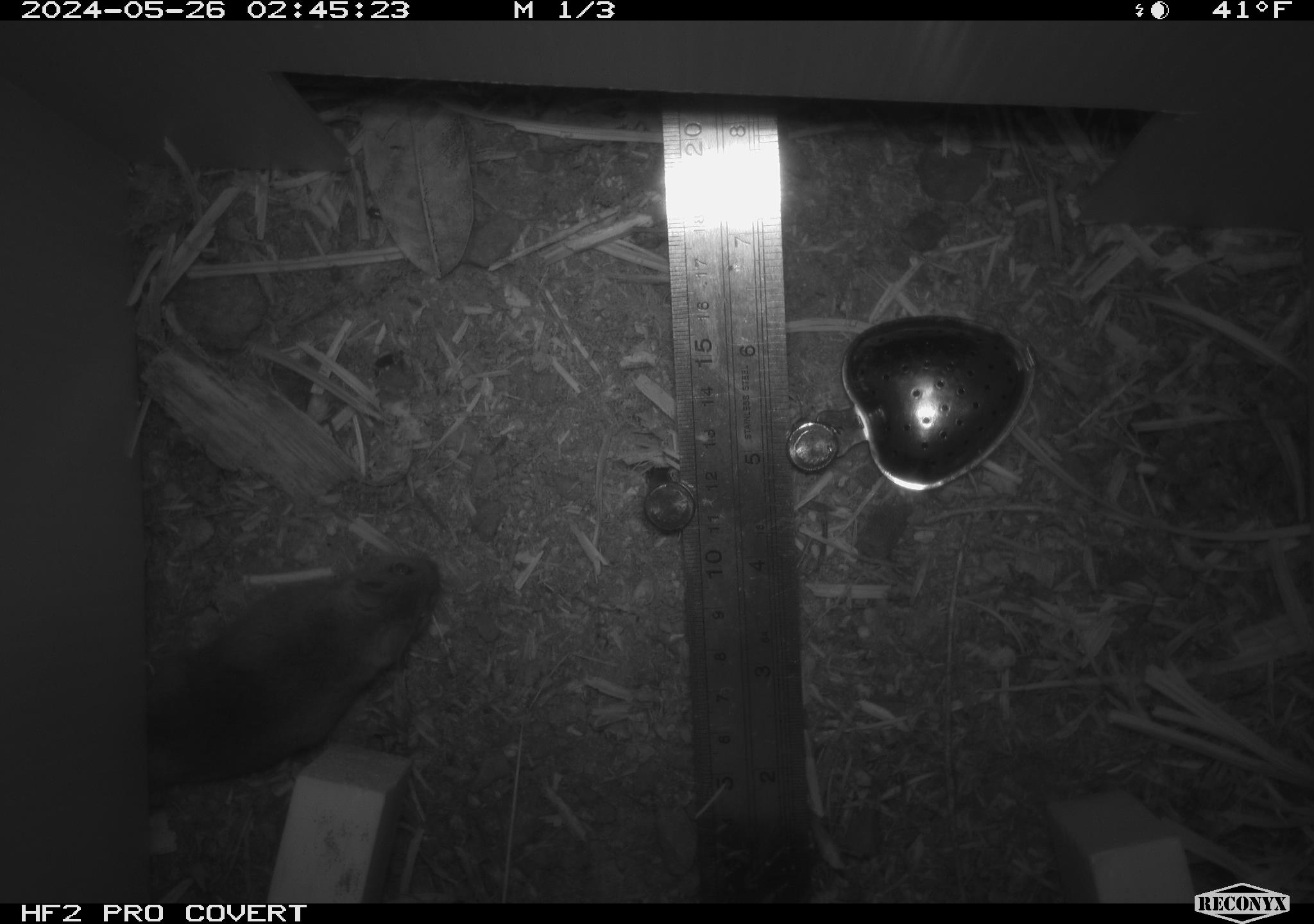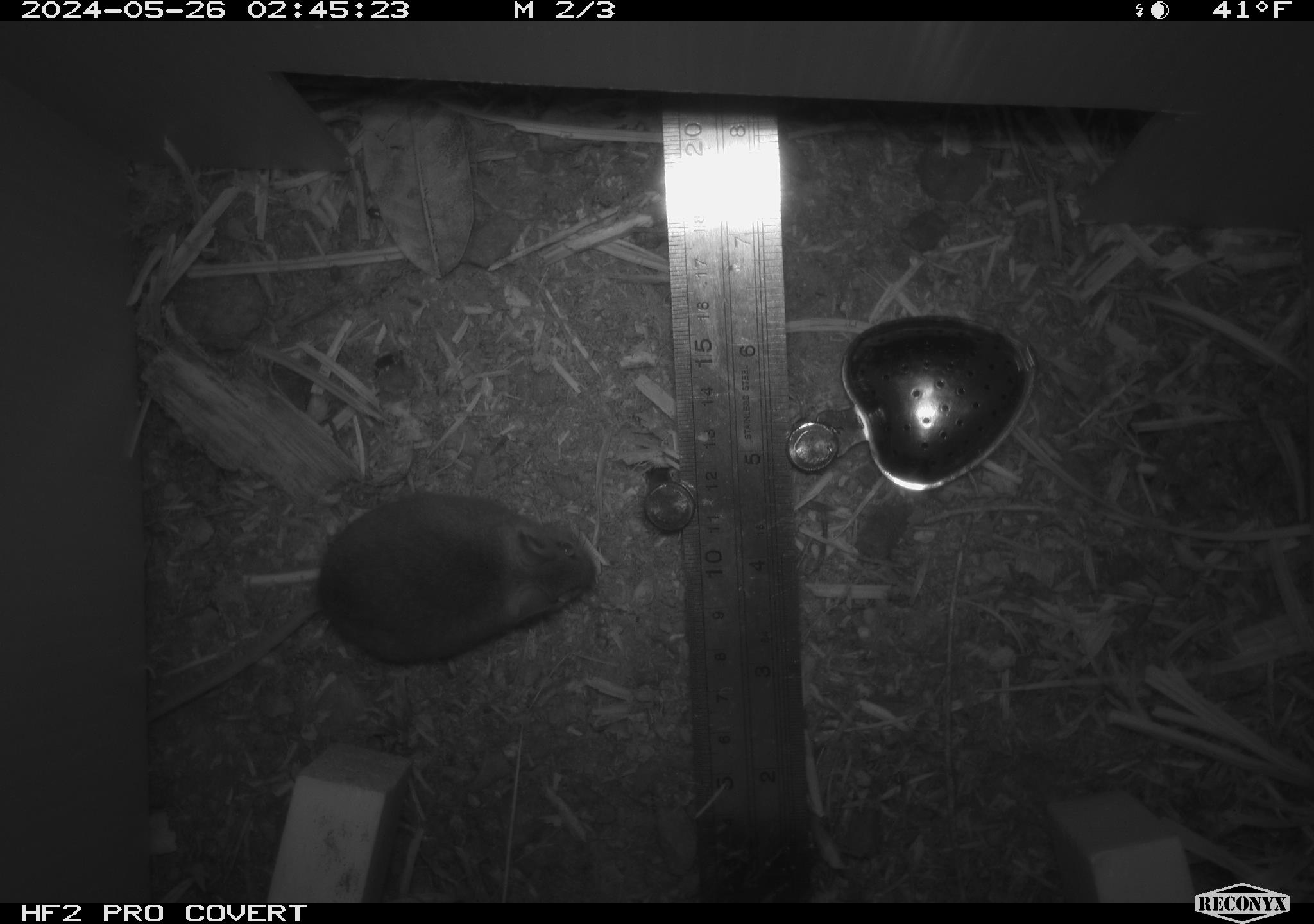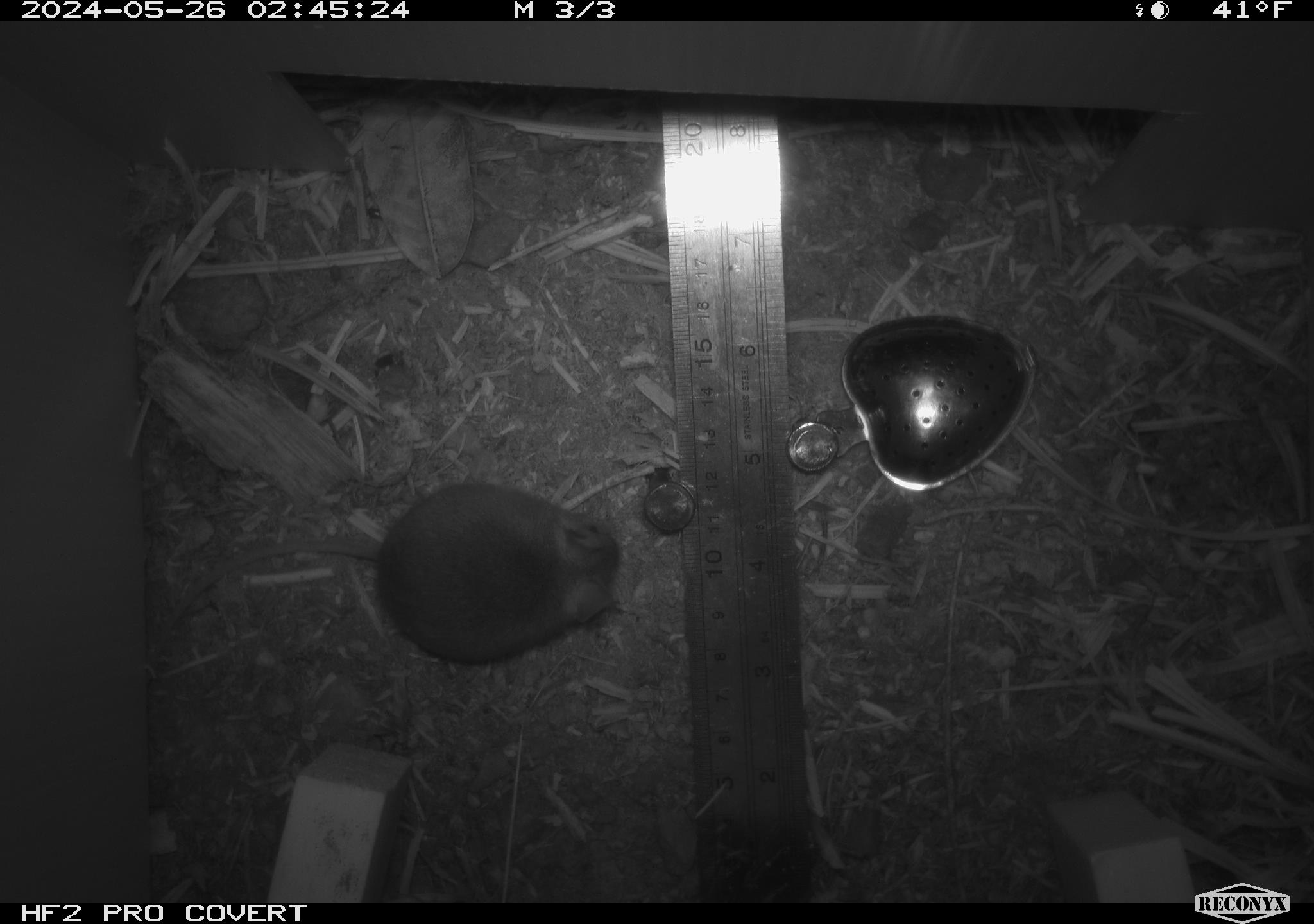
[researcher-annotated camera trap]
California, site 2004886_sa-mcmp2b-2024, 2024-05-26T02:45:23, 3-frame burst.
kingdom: Animalia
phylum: Chordata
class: Mammalia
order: Rodentia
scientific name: Rodentia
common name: mouse species